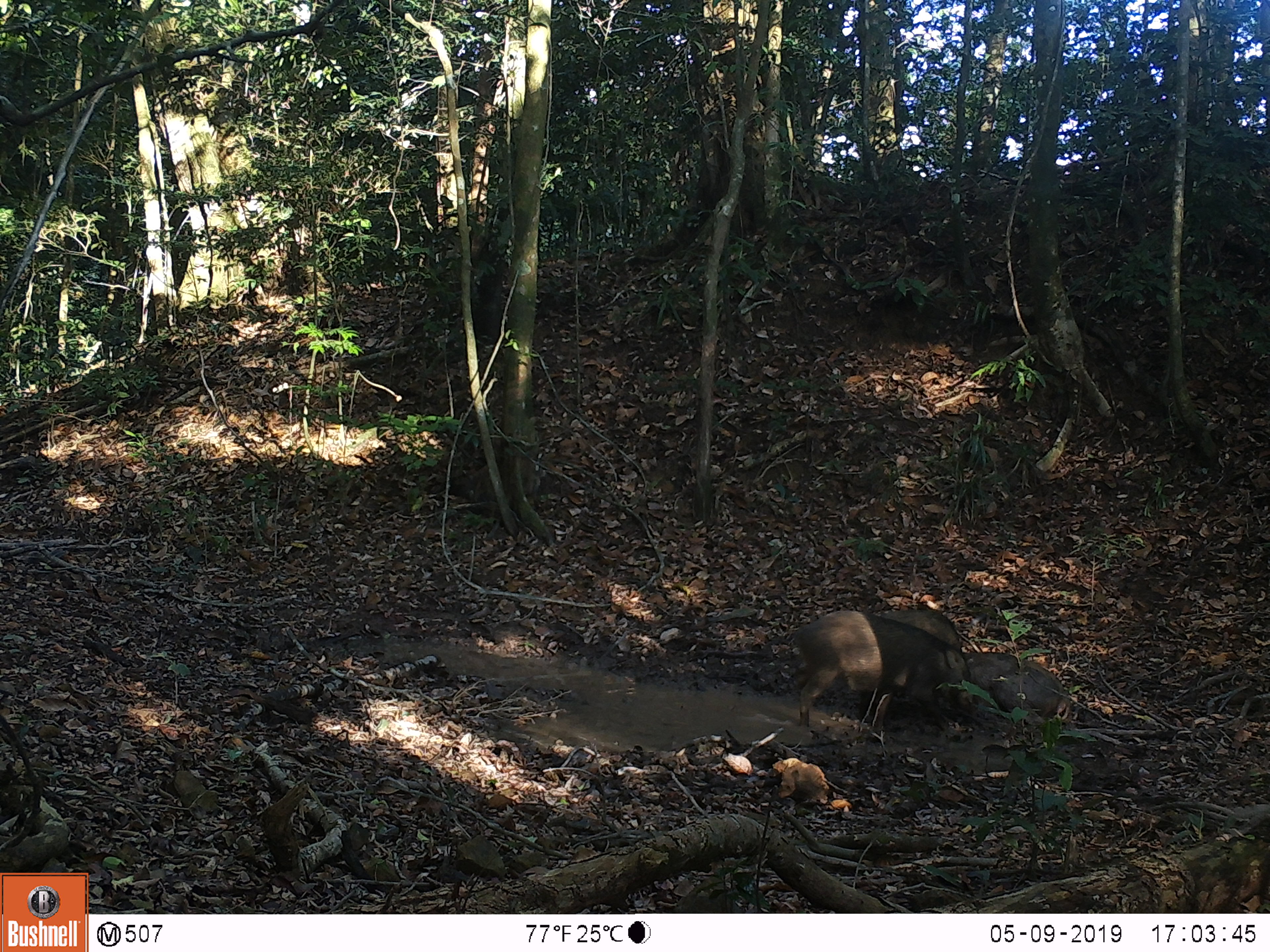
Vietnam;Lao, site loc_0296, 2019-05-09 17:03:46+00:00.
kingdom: Animalia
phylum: Chordata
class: Mammalia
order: Artiodactyla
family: Suidae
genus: Sus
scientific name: Sus scrofa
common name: eurasian wild pig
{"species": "eurasian wild pig (Sus scrofa)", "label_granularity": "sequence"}